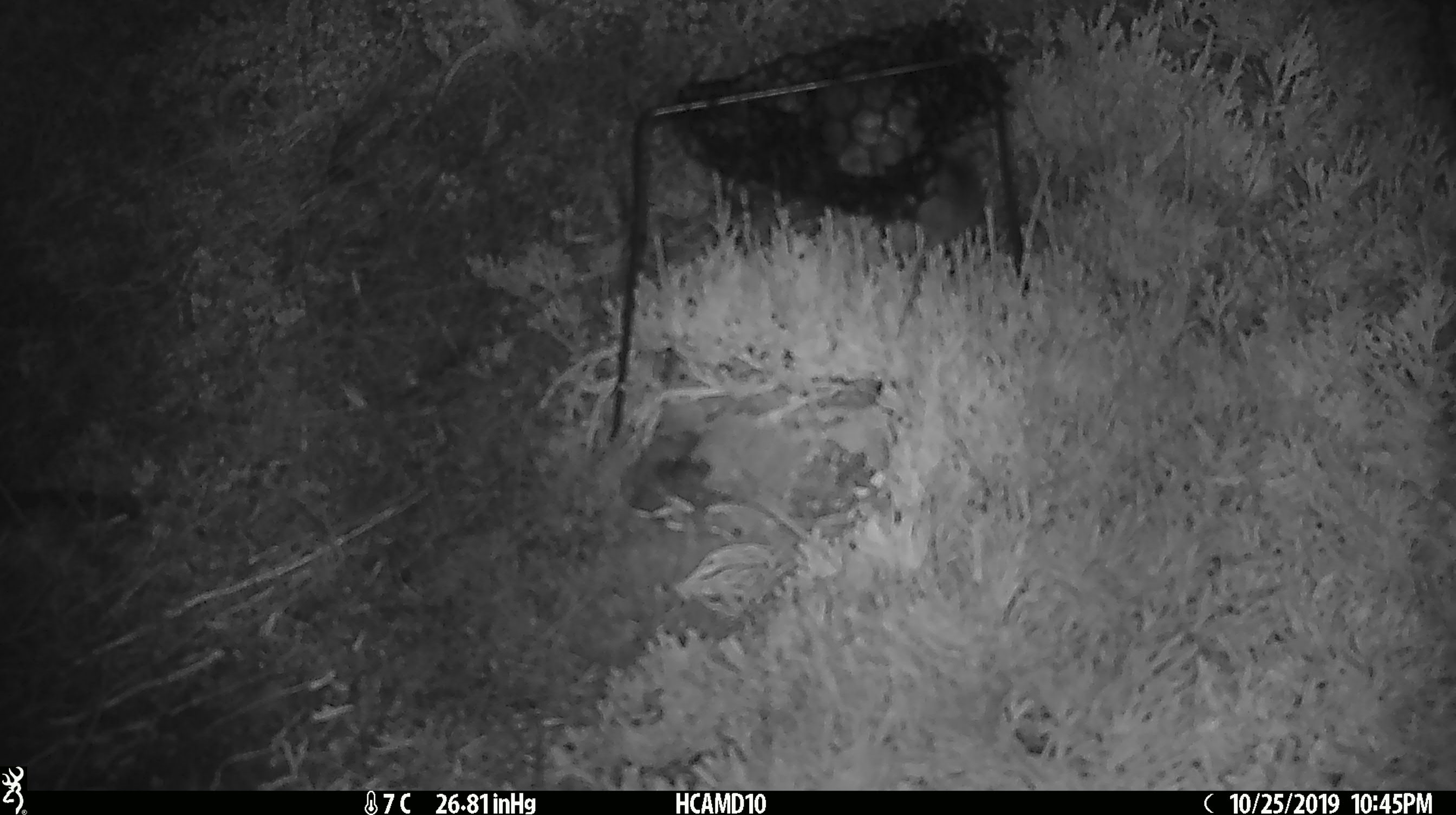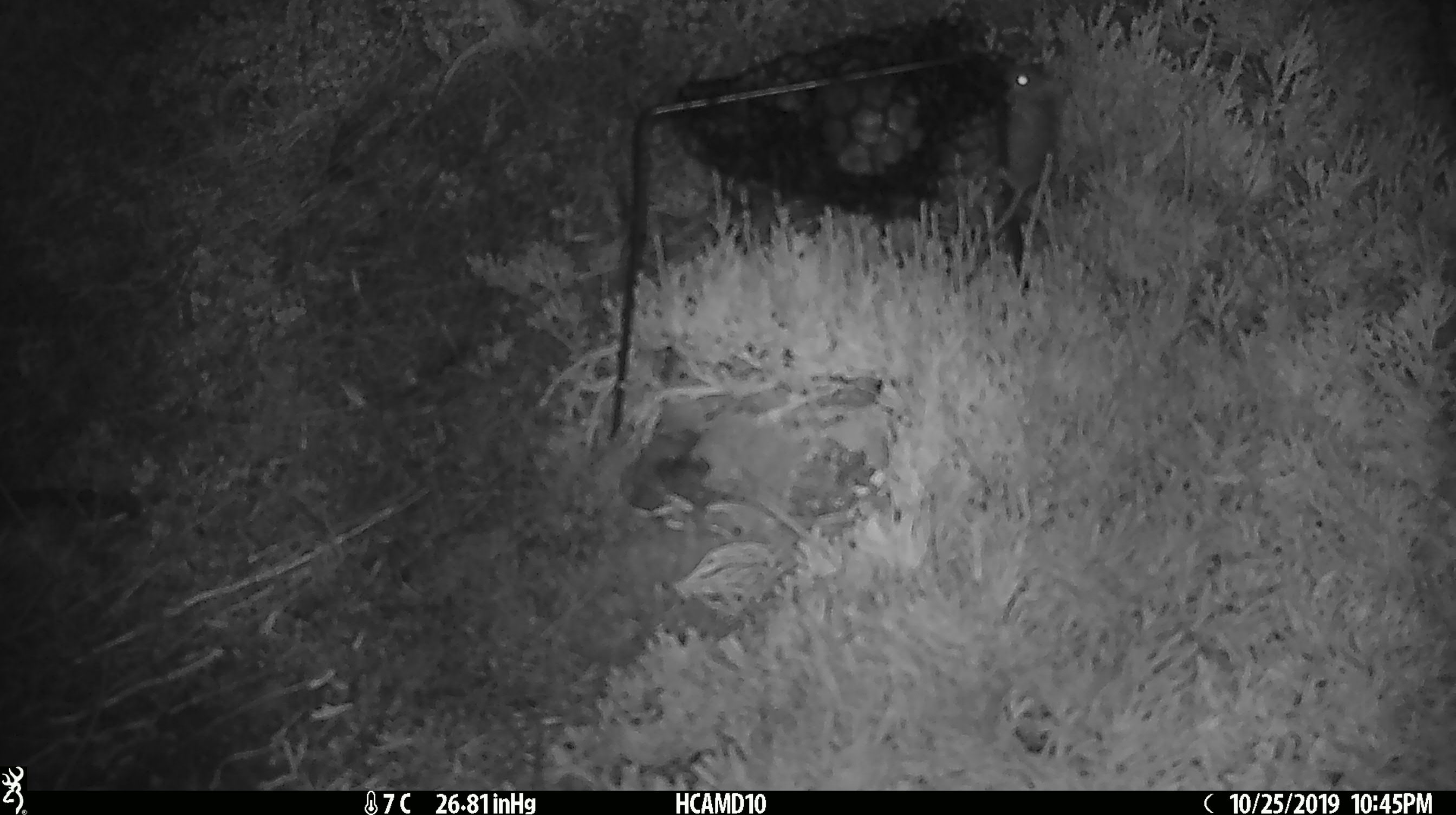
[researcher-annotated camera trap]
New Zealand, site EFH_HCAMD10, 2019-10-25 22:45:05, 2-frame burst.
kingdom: Animalia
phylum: Chordata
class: Mammalia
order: Rodentia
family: Muridae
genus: Mus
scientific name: Mus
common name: mouse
Mouse (Mus).